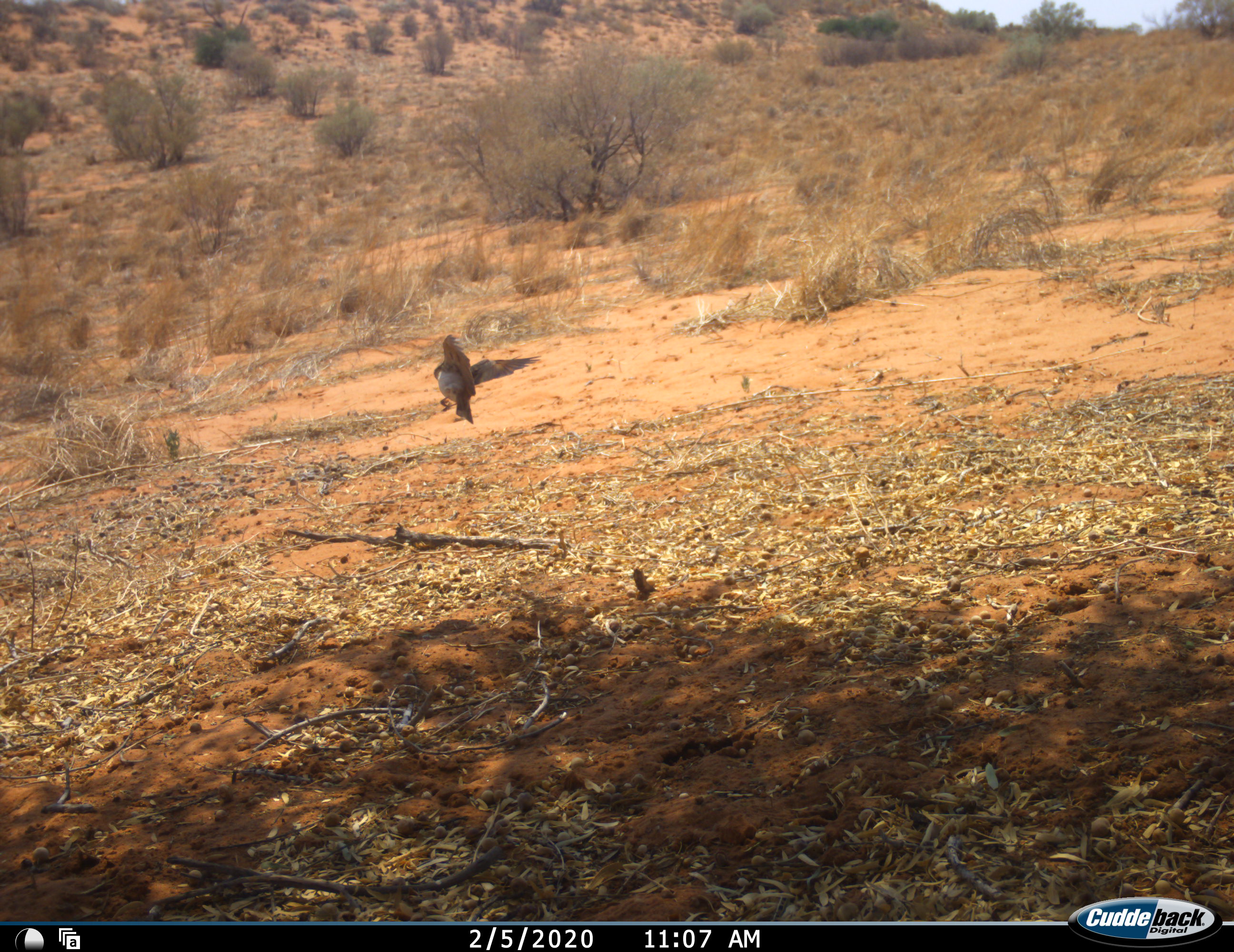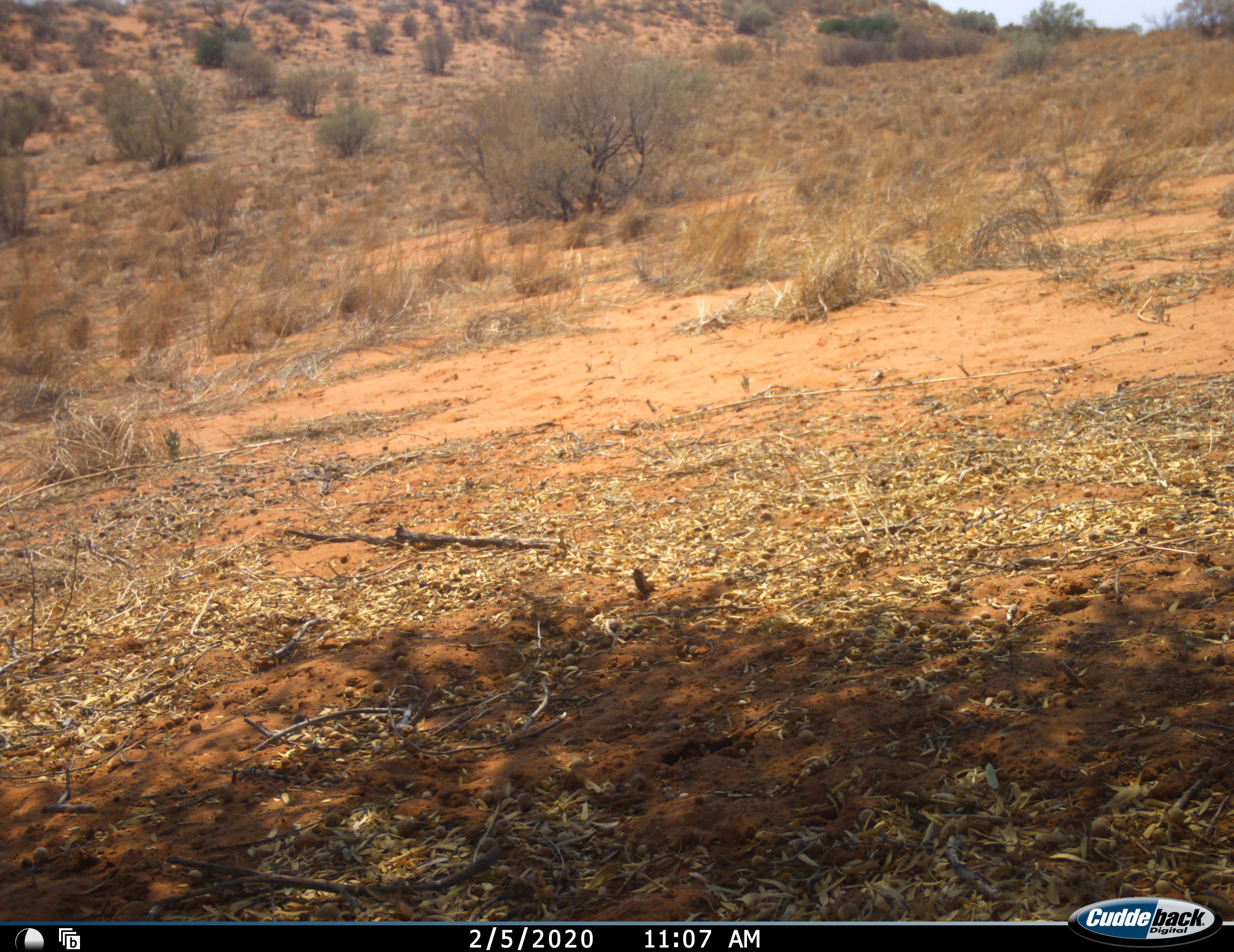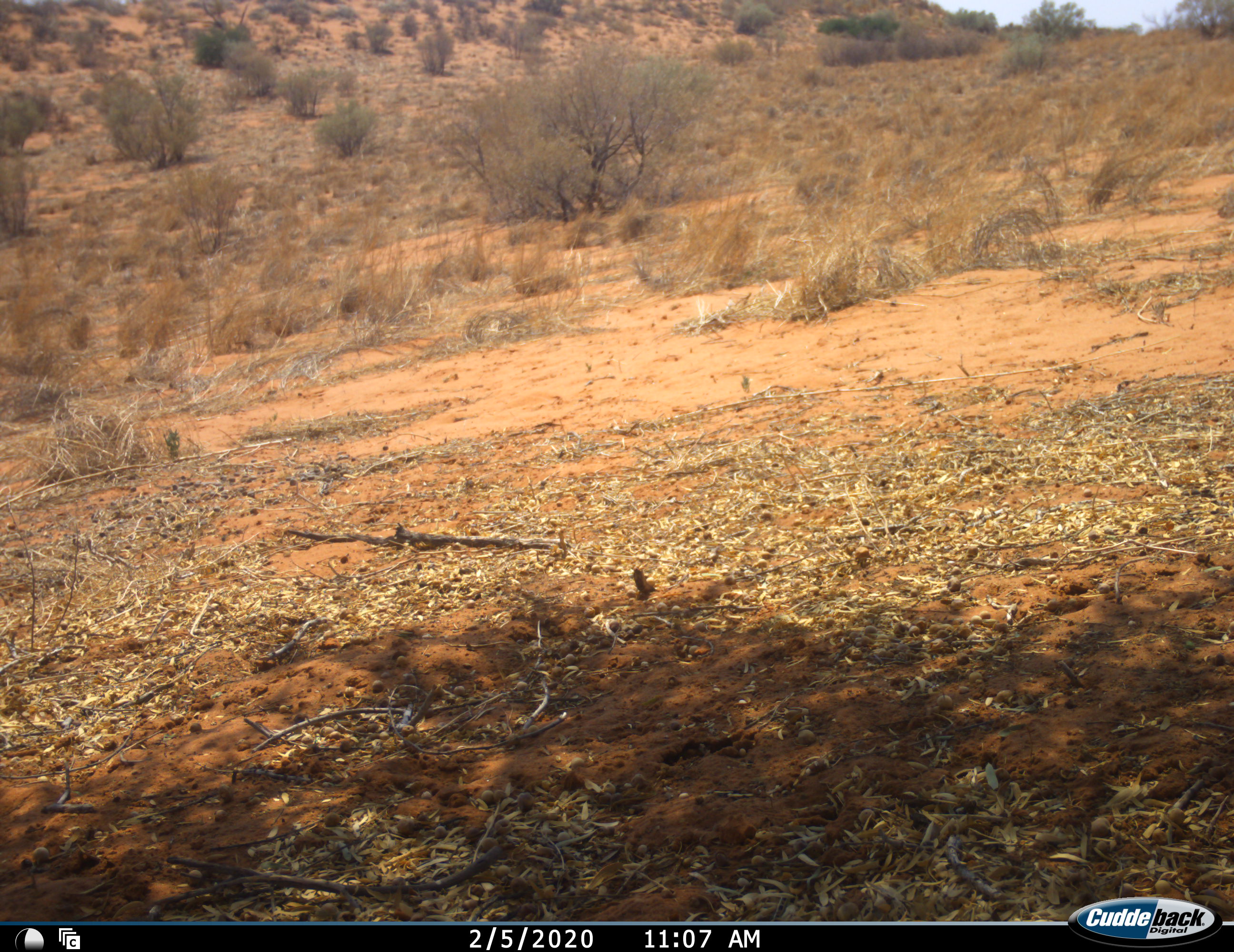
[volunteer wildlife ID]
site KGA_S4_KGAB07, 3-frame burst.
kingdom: Animalia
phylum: Chordata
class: Aves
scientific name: Aves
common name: bird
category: birdother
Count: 1.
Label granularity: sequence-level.